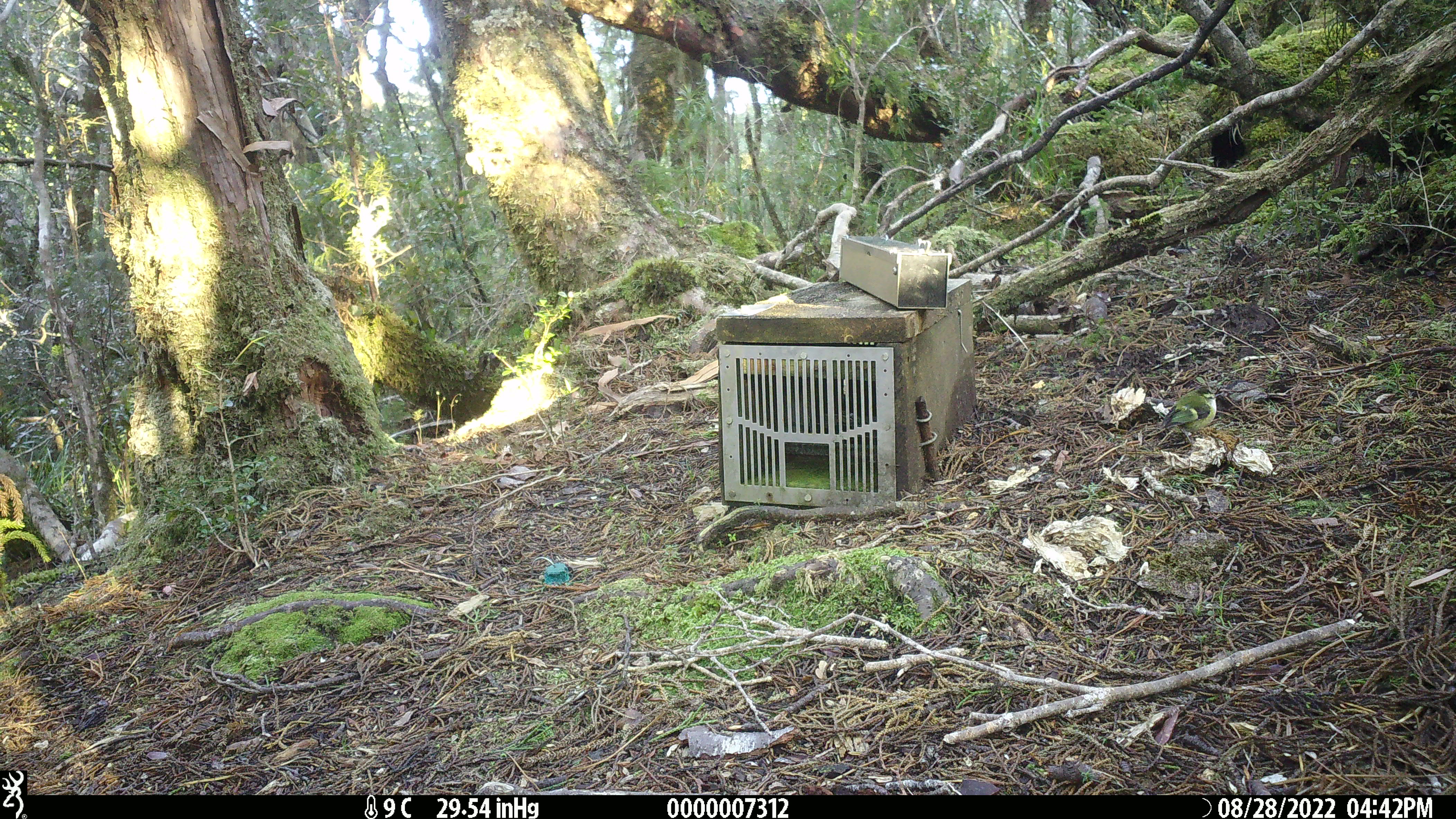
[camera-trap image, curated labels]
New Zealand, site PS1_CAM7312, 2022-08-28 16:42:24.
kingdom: Animalia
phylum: Chordata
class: Aves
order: Passeriformes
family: Acanthisittidae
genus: Acanthisitta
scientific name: Acanthisitta chloris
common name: rifleman